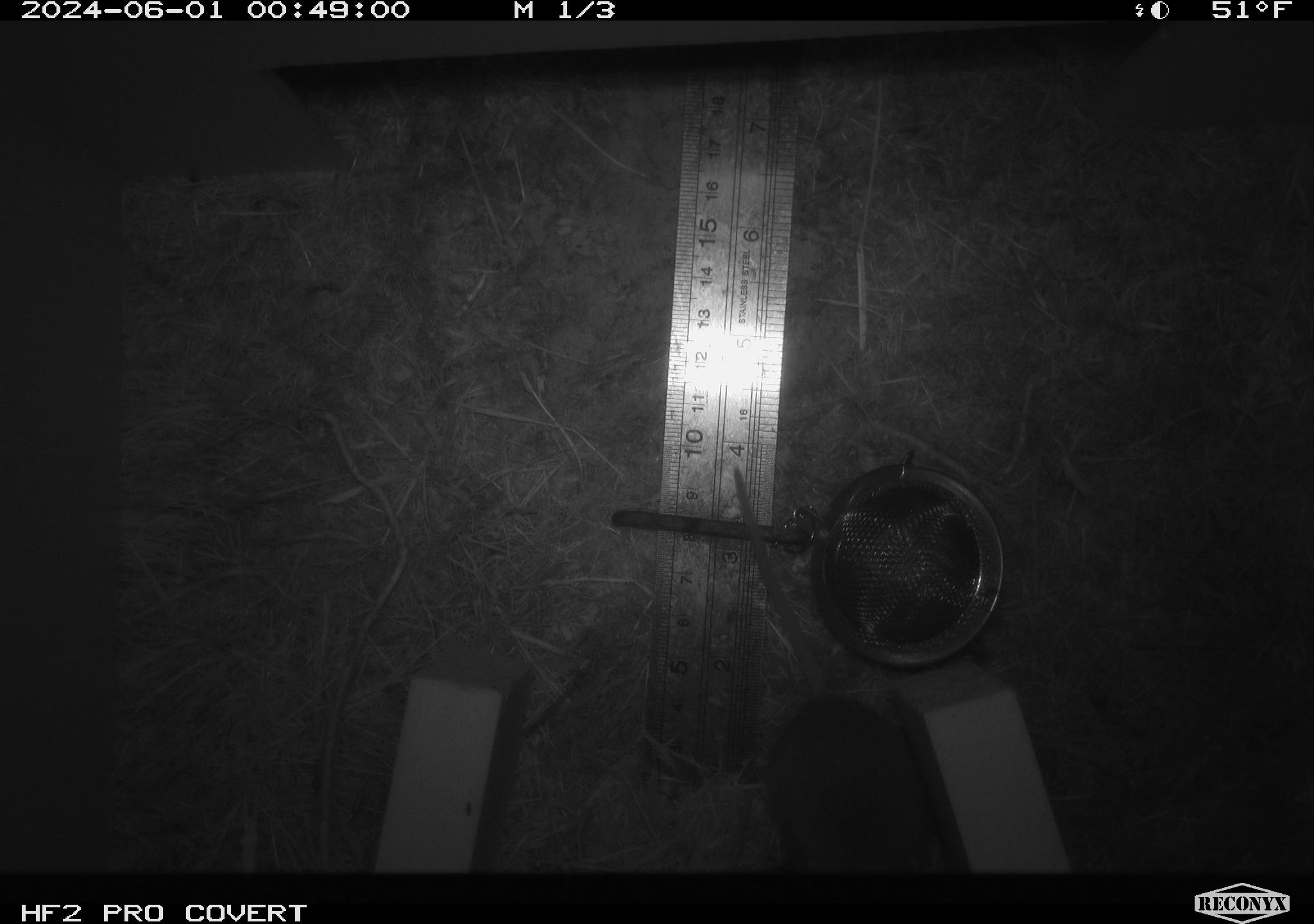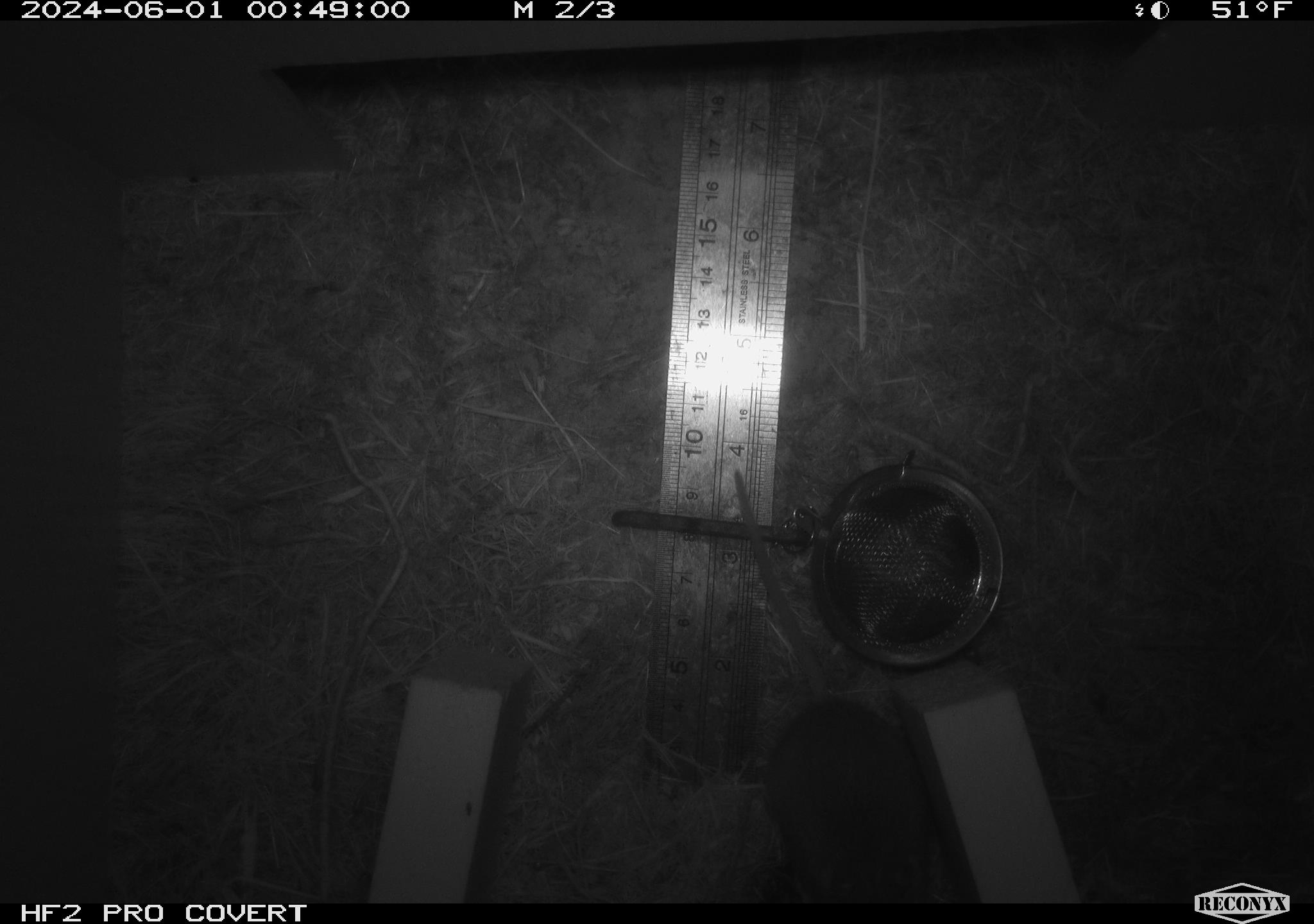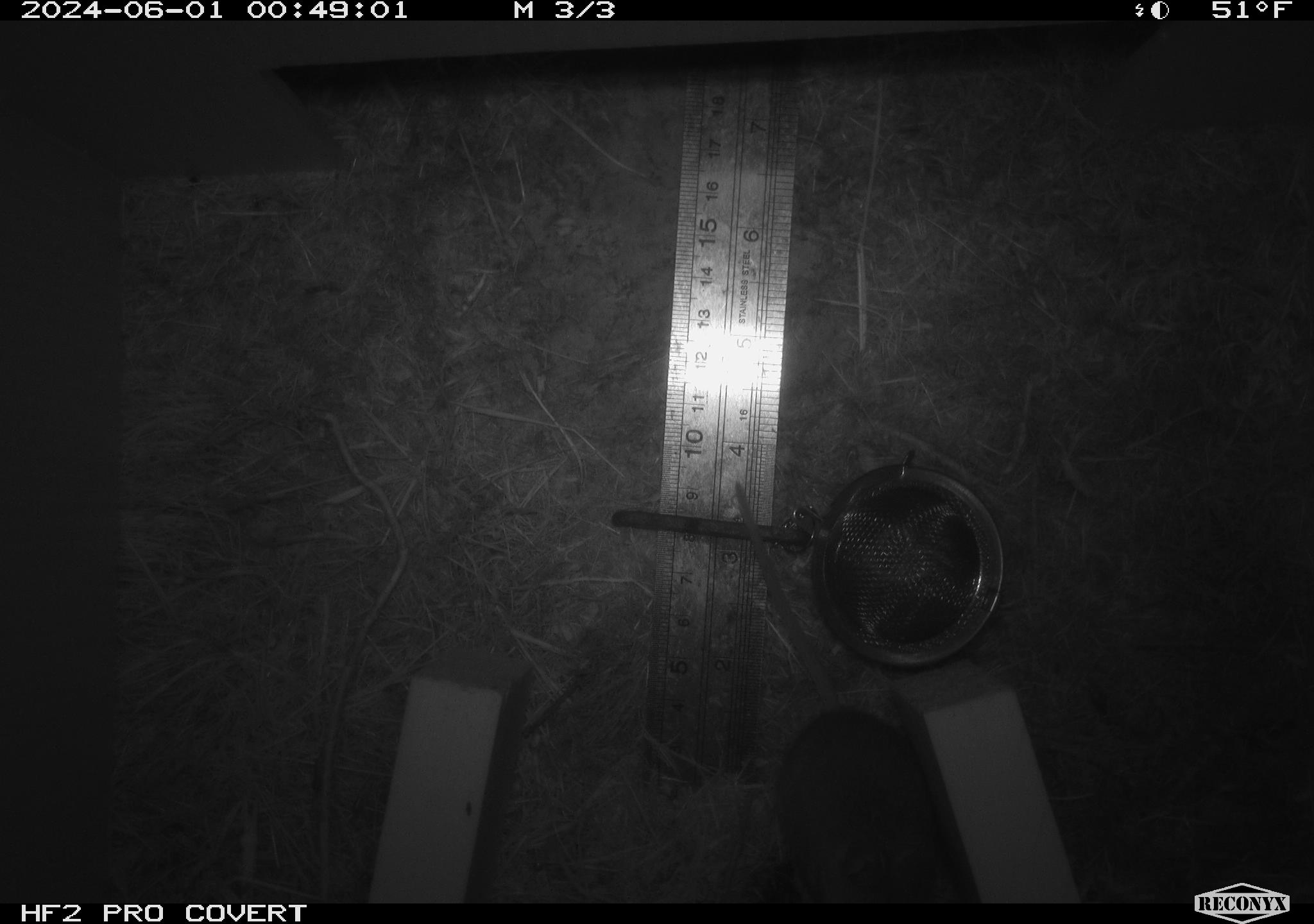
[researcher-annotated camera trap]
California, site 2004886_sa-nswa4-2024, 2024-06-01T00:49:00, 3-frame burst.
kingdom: Animalia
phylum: Chordata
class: Mammalia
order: Rodentia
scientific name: Rodentia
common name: rodent